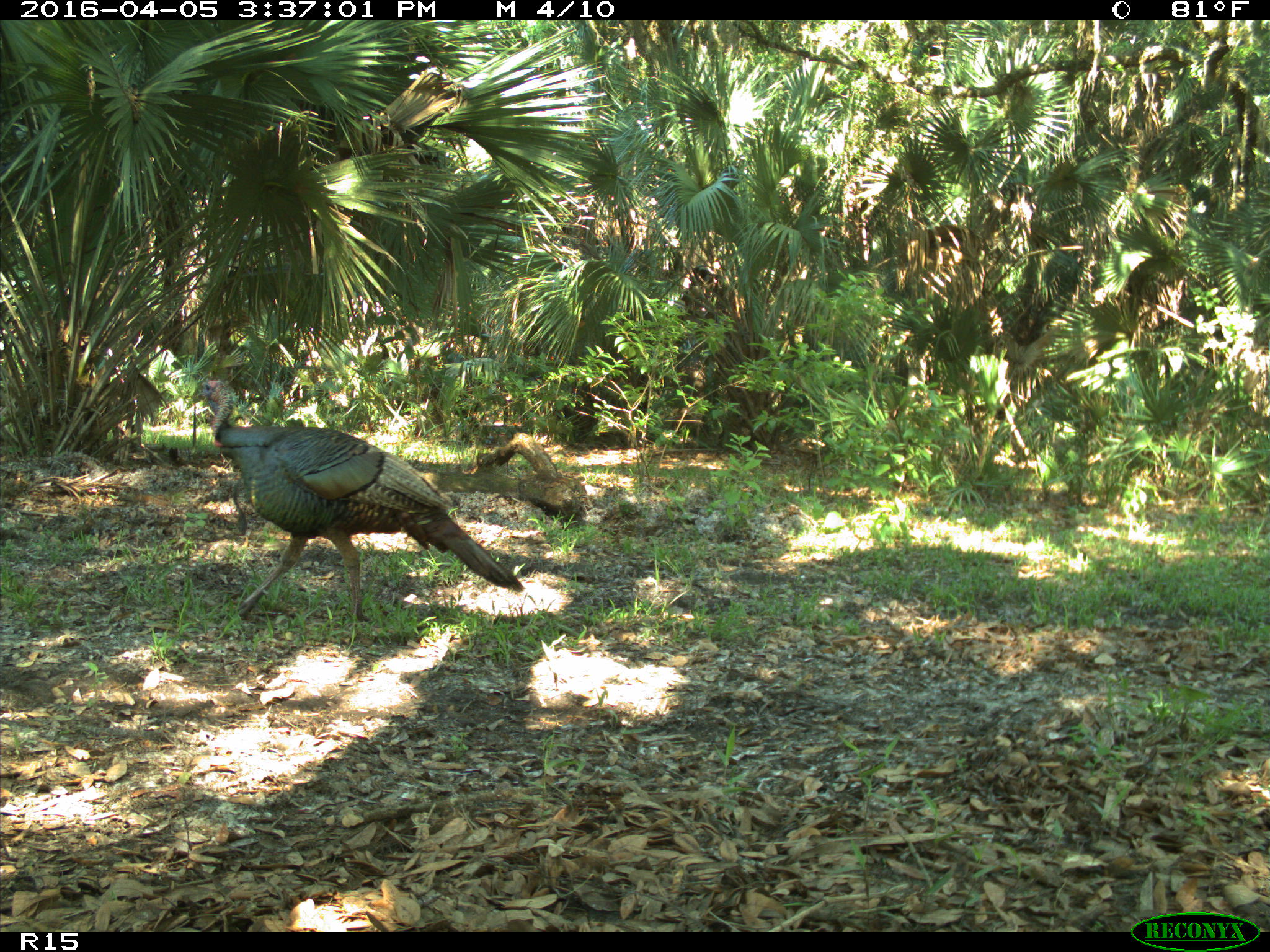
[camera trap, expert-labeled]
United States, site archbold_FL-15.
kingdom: Animalia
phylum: Chordata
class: Aves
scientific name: Aves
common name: birds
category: unidentified bird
Unidentified bird (birds) (Aves).